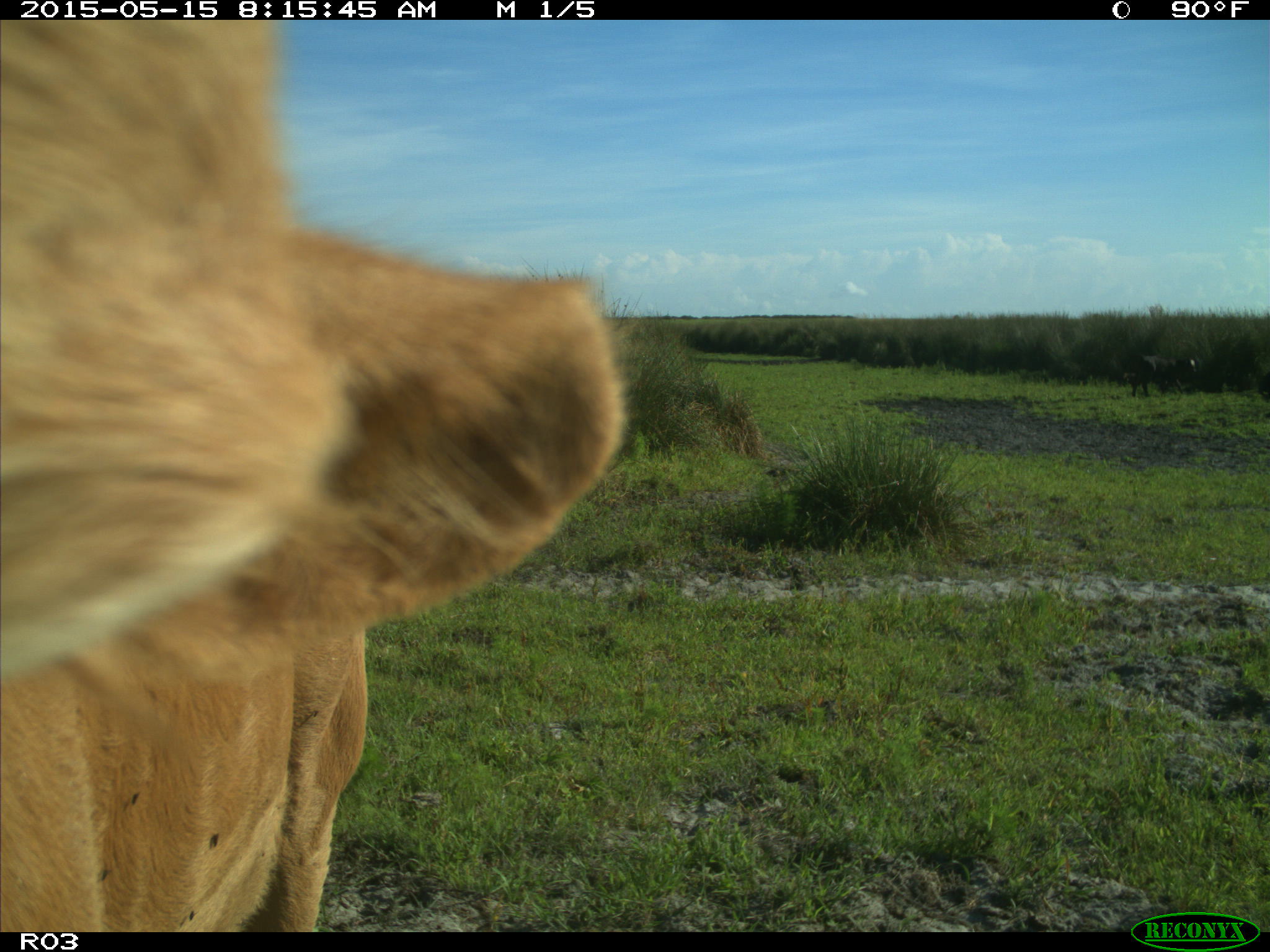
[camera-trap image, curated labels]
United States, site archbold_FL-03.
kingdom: Animalia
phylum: Chordata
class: Mammalia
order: Artiodactyla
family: Bovidae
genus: Bos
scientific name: Bos taurus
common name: domestic cow